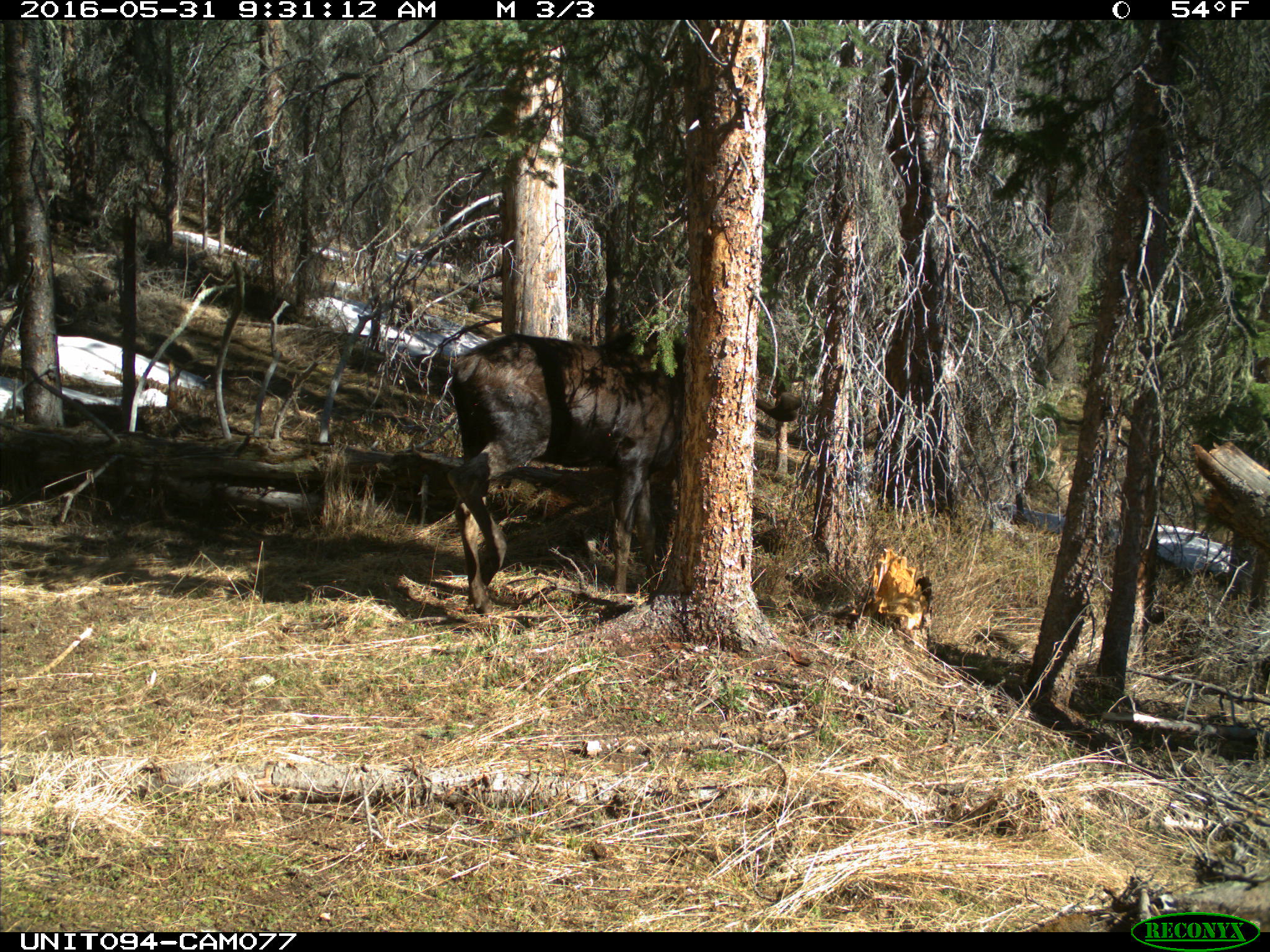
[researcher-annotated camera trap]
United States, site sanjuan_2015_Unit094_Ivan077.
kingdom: Animalia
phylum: Chordata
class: Mammalia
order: Artiodactyla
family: Cervidae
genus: Alces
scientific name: Alces alces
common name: moose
Alces alces (moose).